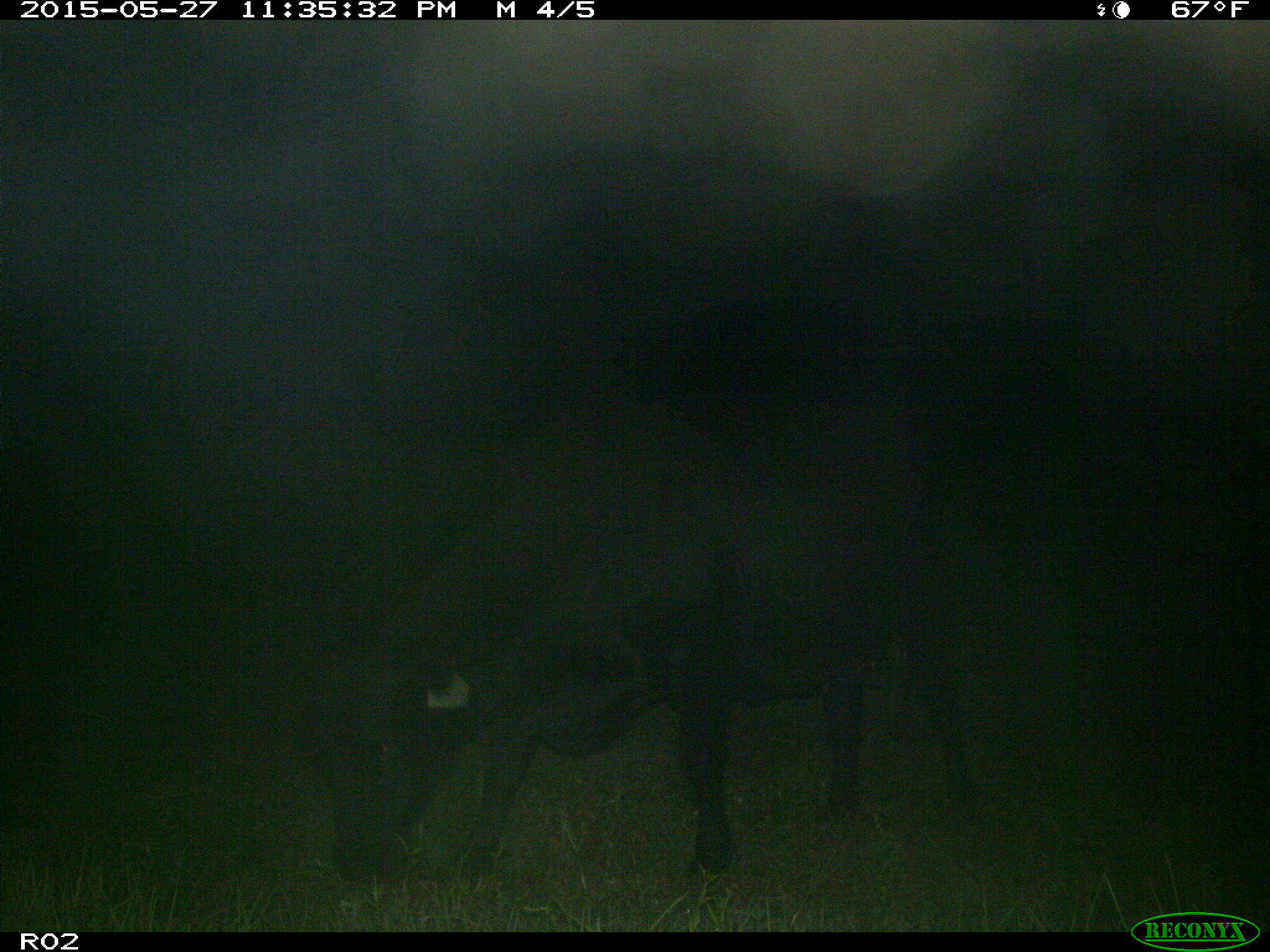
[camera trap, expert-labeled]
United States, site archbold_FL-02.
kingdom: Animalia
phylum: Chordata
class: Mammalia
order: Artiodactyla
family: Bovidae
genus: Bos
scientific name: Bos taurus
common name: domestic cow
Bos taurus (domestic cow).